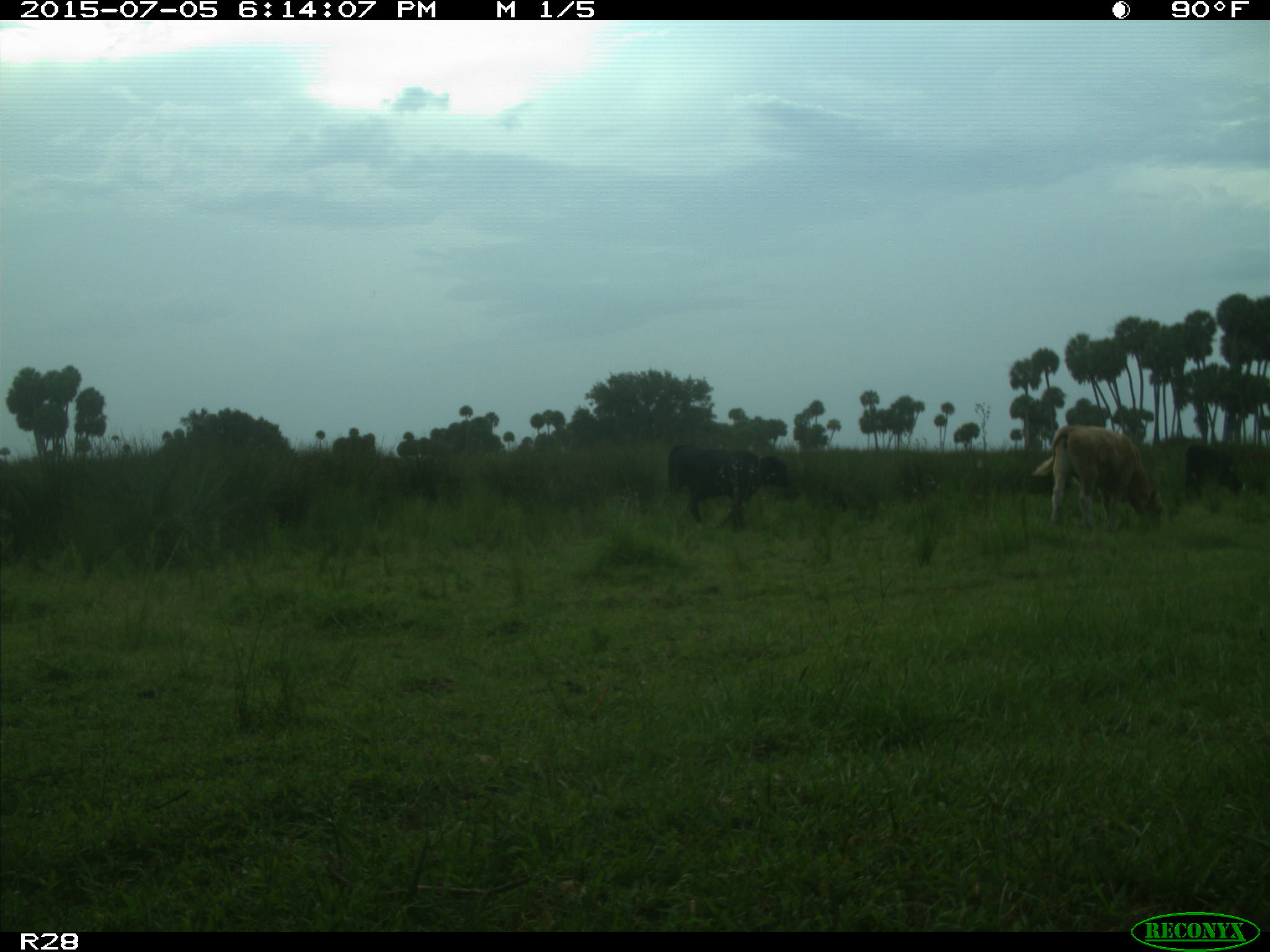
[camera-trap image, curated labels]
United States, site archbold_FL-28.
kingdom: Animalia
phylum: Chordata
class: Mammalia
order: Artiodactyla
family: Bovidae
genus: Bos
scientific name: Bos taurus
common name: domestic cow